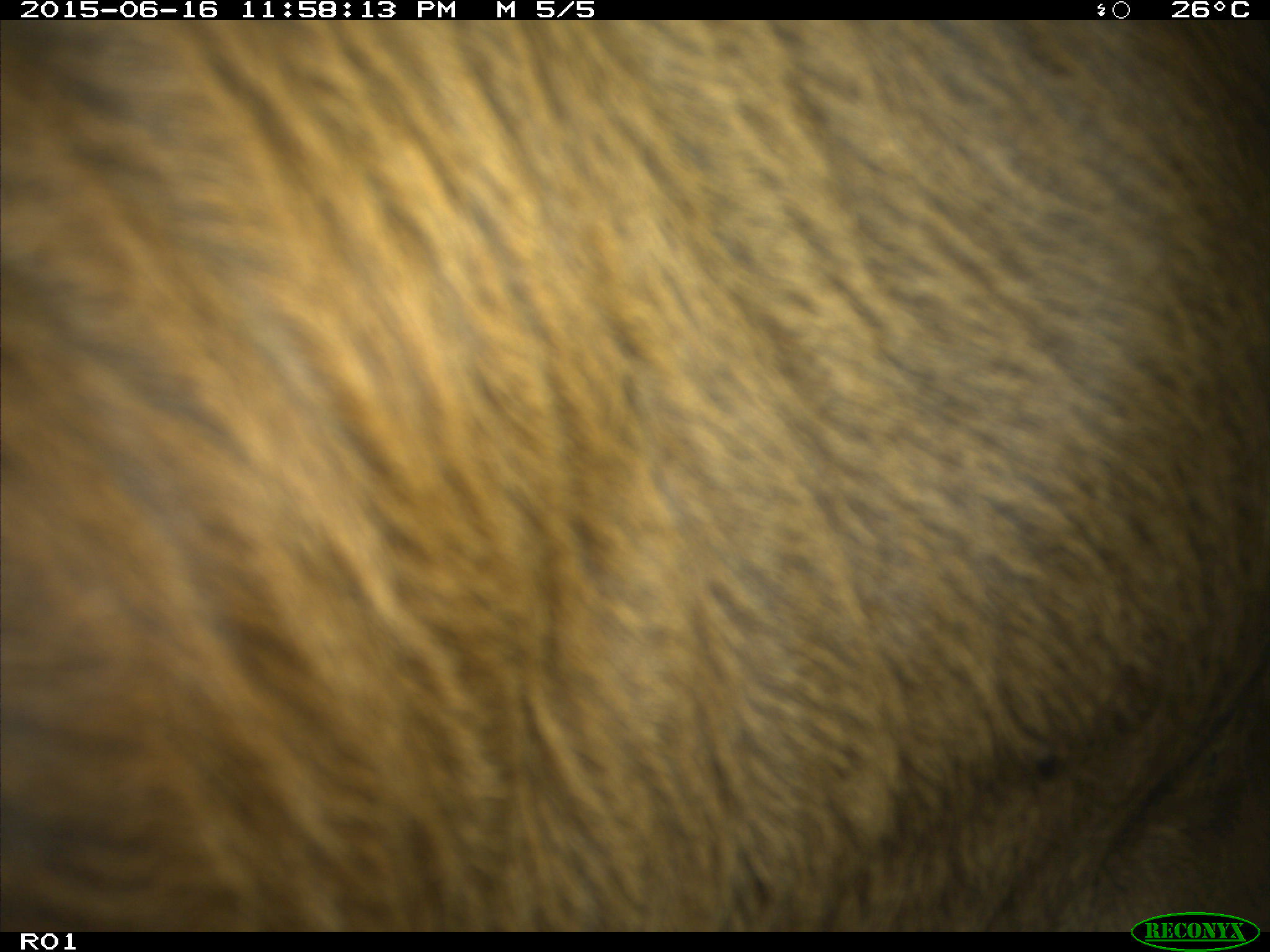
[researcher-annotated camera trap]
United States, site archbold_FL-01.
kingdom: Animalia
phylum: Chordata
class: Mammalia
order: Artiodactyla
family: Bovidae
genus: Bos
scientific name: Bos taurus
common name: domestic cow